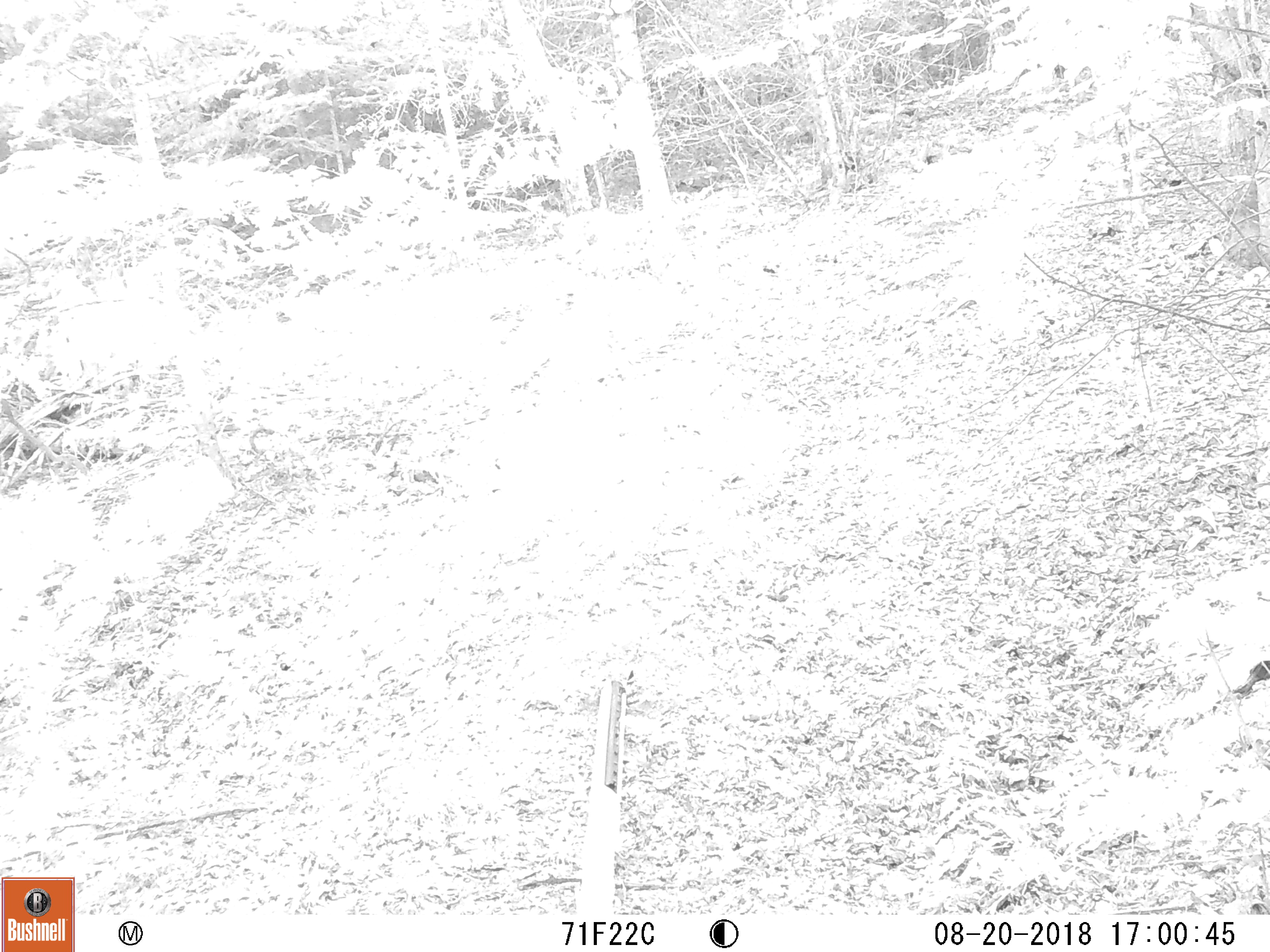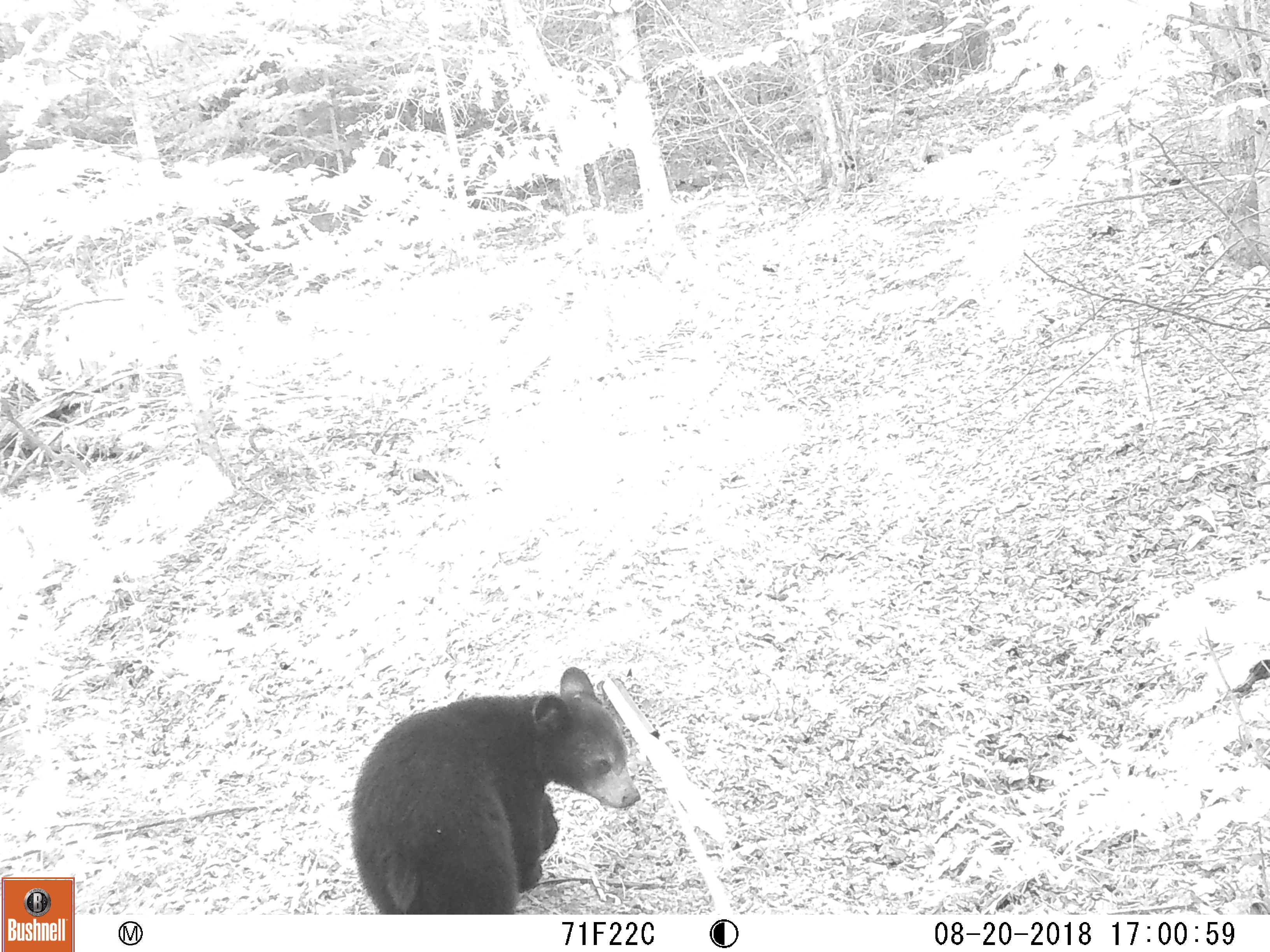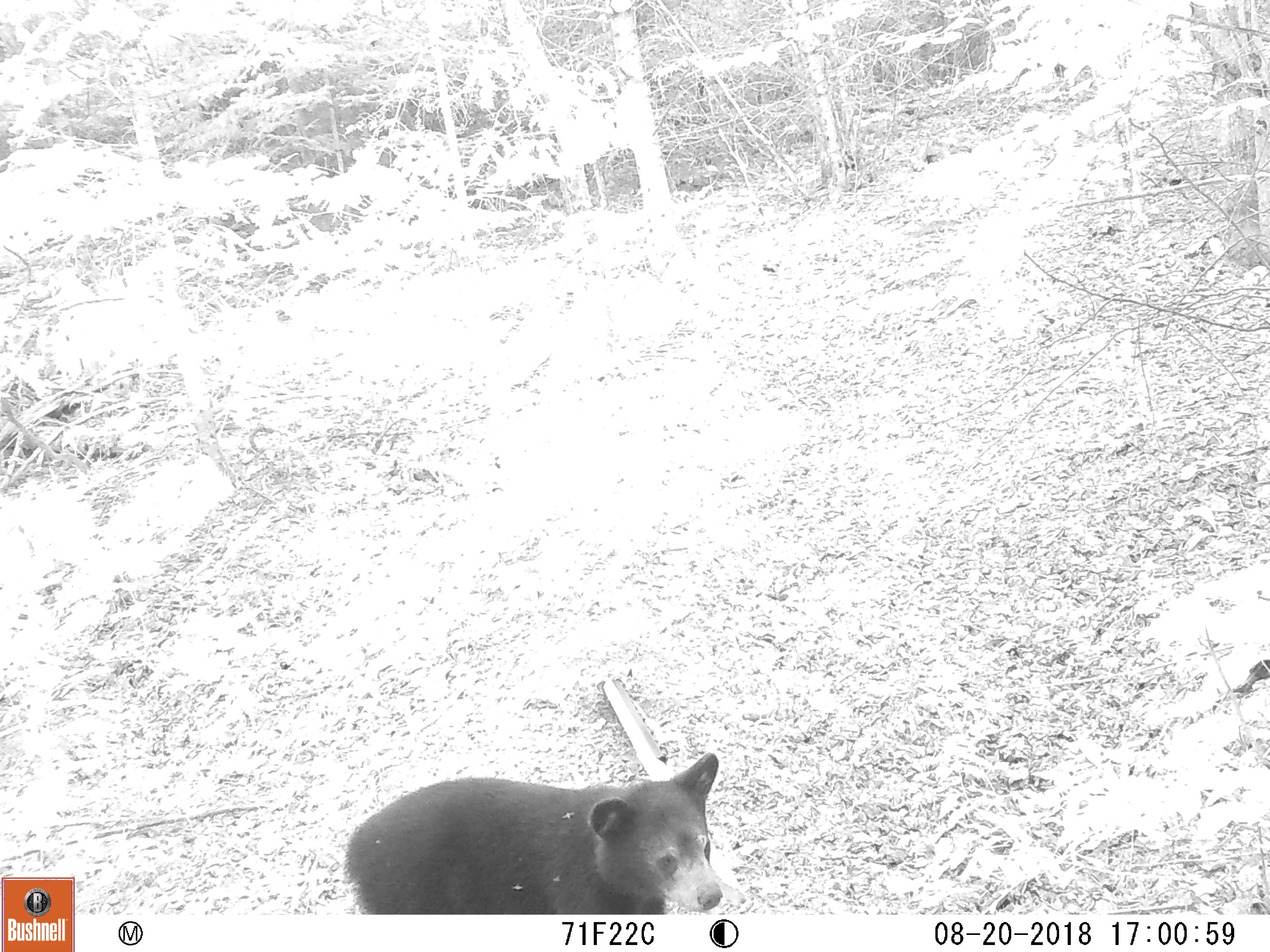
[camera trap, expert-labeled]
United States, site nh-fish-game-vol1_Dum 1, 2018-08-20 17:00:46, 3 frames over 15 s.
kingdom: Animalia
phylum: Chordata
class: Mammalia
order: Carnivora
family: Ursidae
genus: Ursus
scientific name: Ursus americanus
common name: black bear